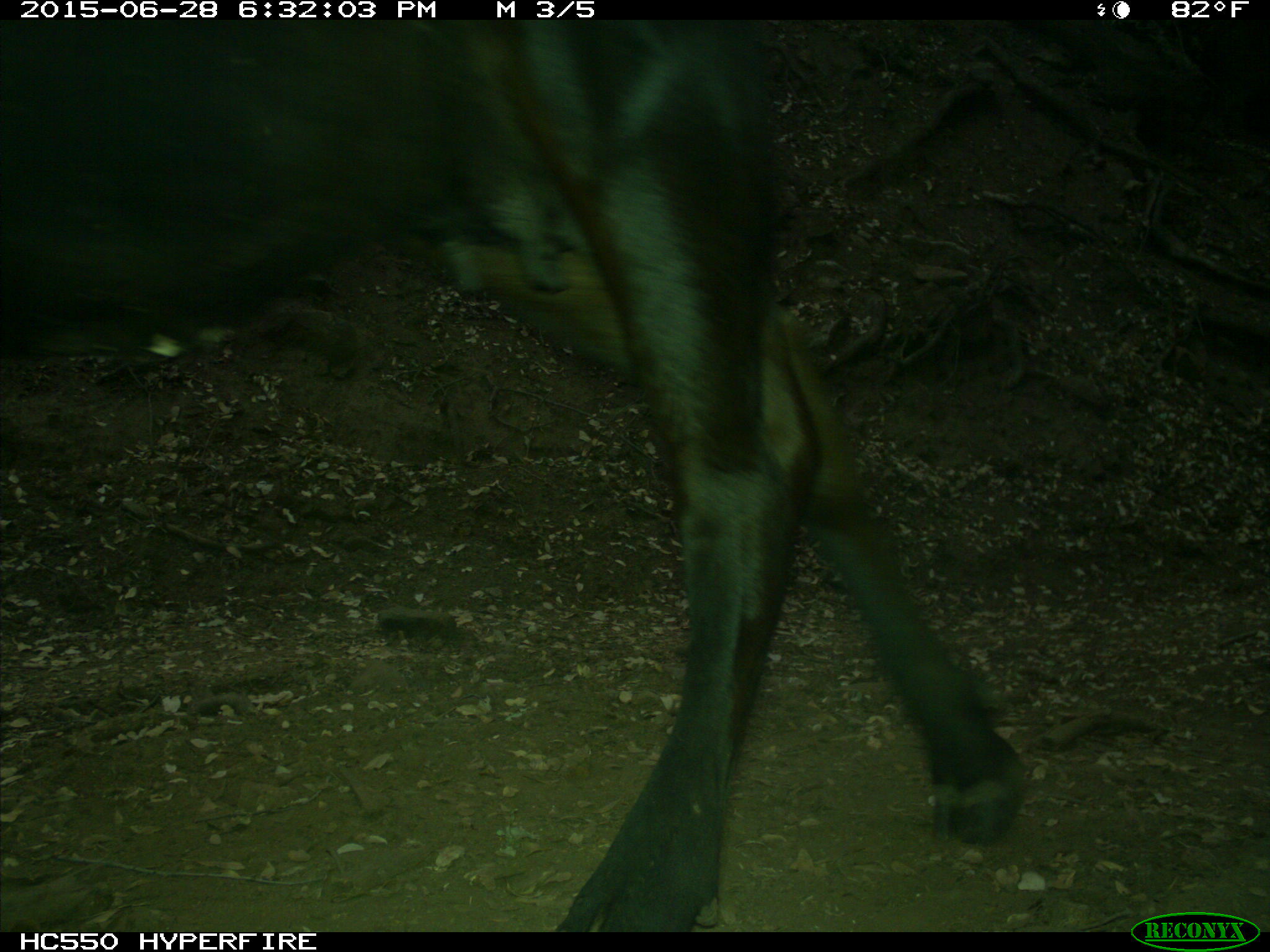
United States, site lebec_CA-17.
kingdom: Animalia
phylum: Chordata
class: Mammalia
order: Artiodactyla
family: Bovidae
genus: Bos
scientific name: Bos taurus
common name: domestic cow